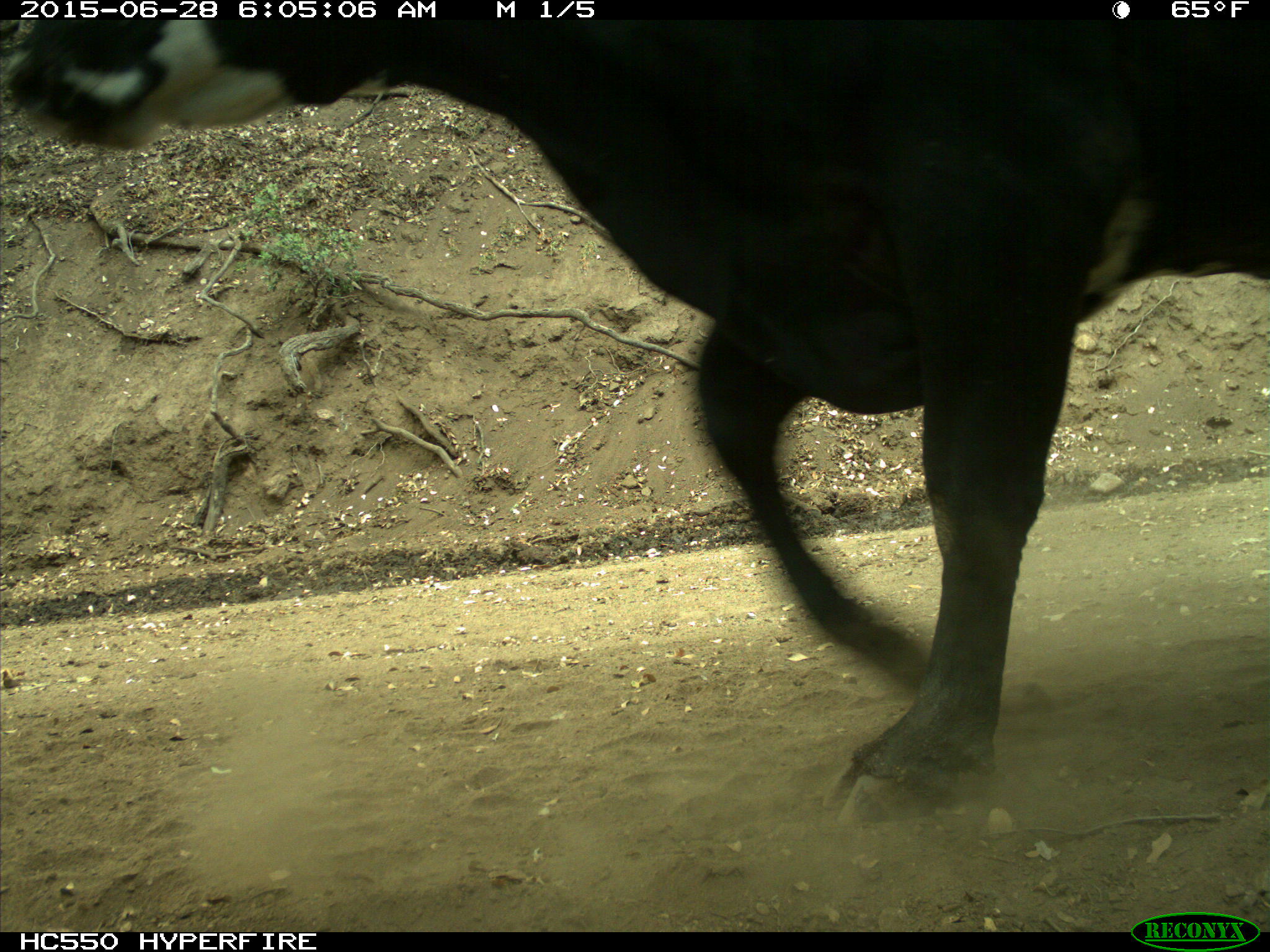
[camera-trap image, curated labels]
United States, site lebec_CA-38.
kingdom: Animalia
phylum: Chordata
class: Mammalia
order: Artiodactyla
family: Bovidae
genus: Bos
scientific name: Bos taurus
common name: domestic cow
Bos taurus (domestic cow).